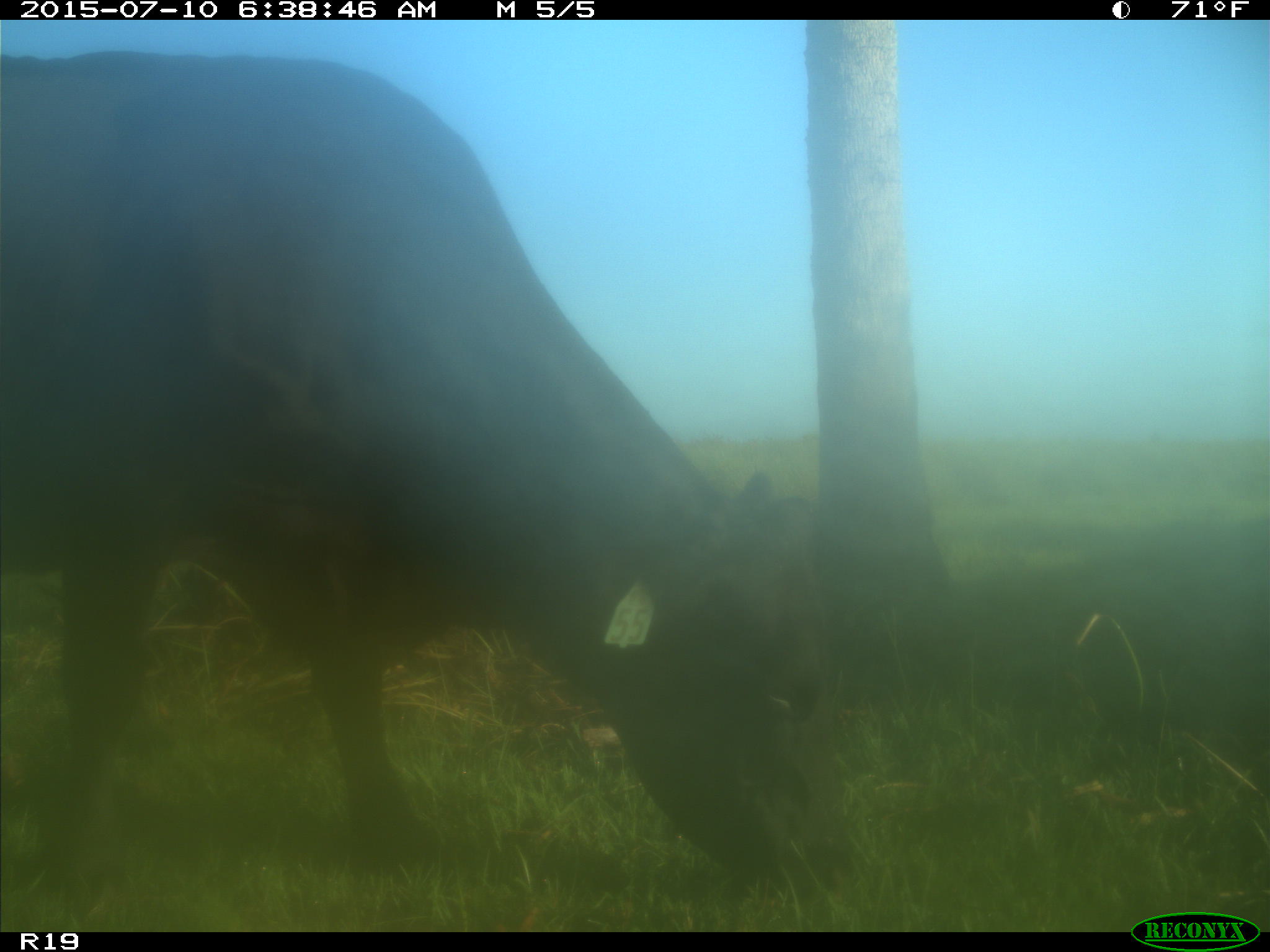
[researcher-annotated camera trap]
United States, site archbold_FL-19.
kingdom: Animalia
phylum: Chordata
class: Mammalia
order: Artiodactyla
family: Bovidae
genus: Bos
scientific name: Bos taurus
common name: domestic cow